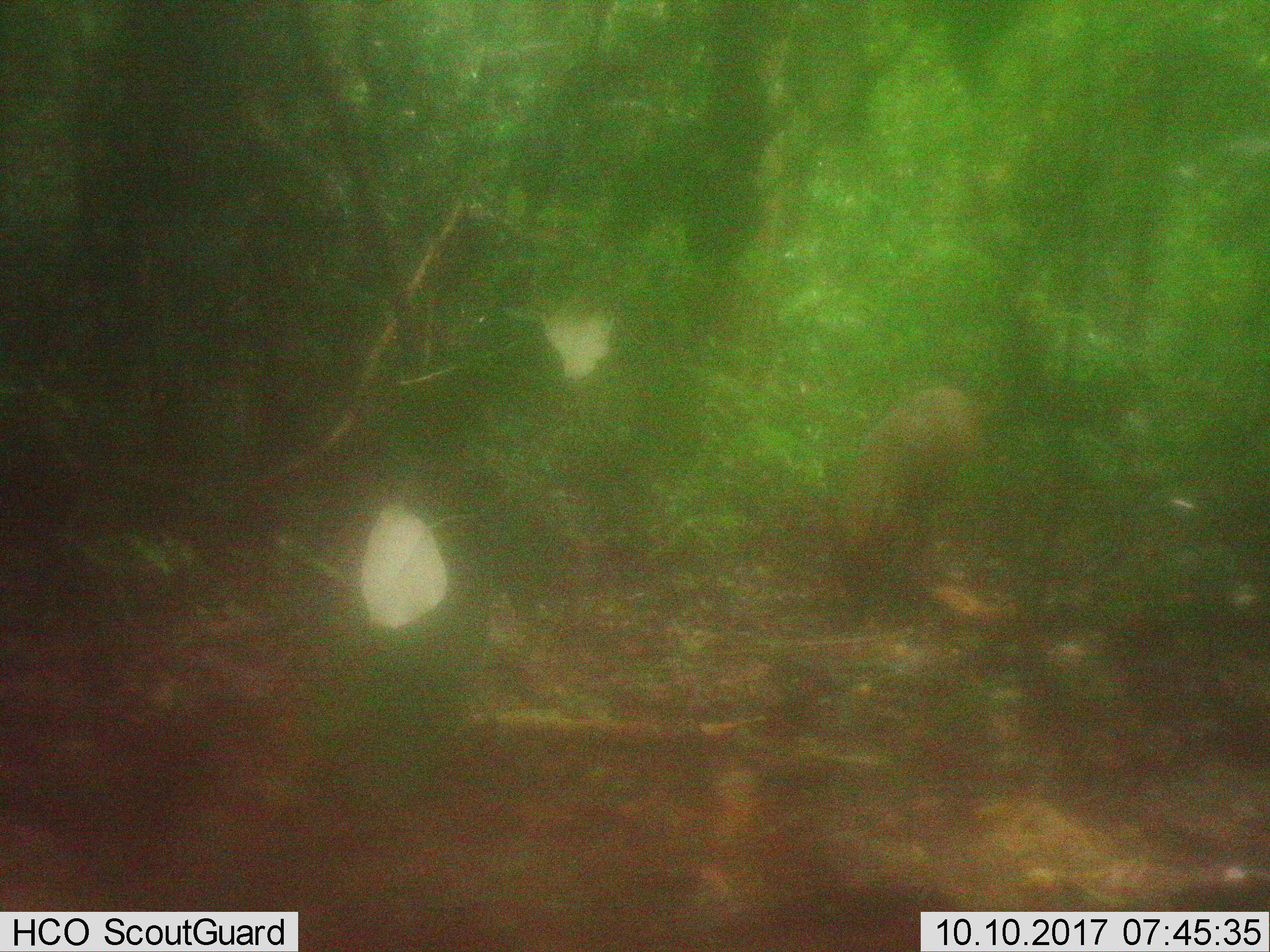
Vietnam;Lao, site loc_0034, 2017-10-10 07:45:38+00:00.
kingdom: Animalia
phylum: Chordata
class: Mammalia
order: Artiodactyla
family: Cervidae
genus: Muntiacus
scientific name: Muntiacus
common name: muntjacs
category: unidentified muntjac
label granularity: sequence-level